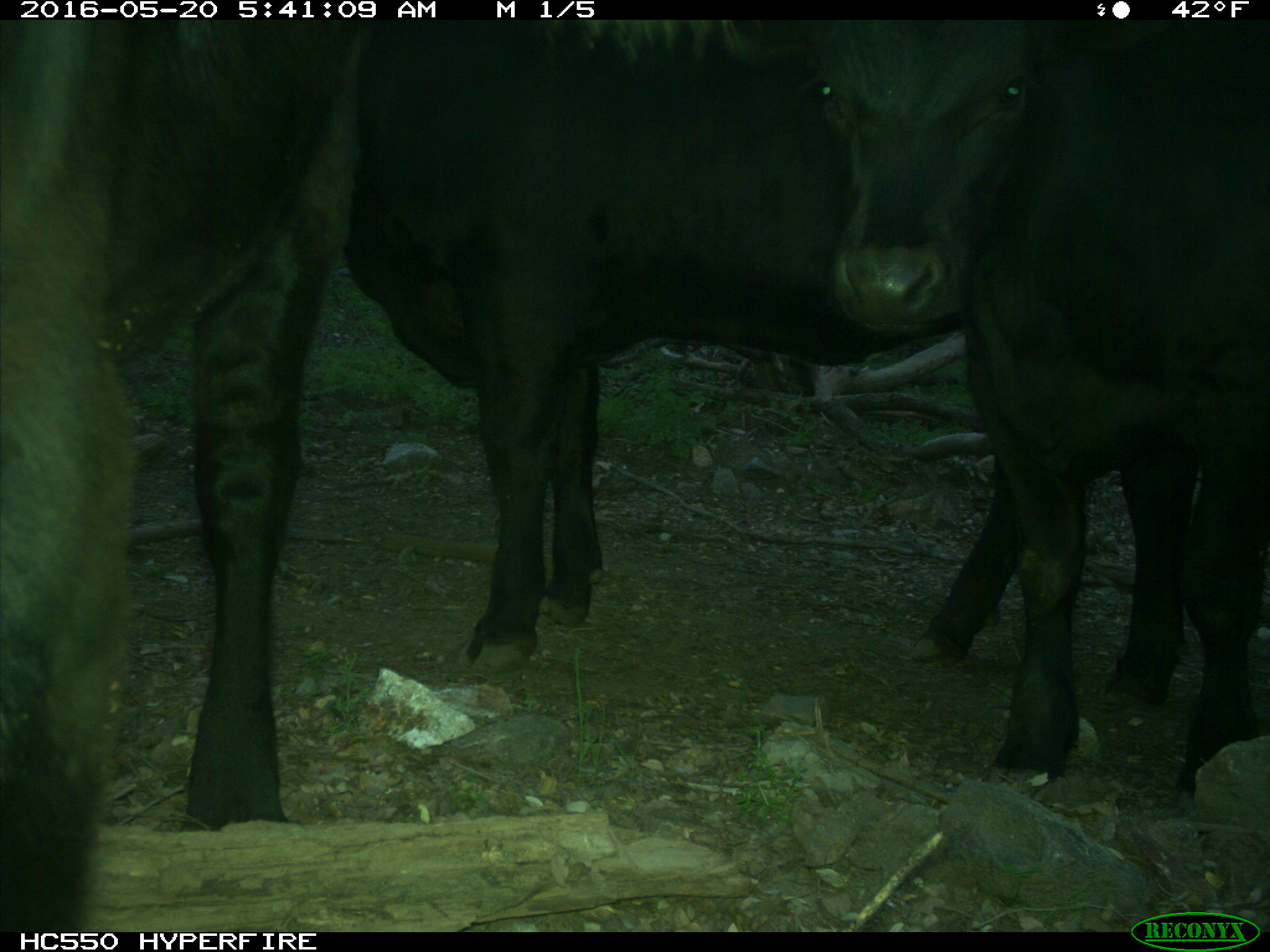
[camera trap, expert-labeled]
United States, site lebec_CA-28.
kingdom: Animalia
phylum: Chordata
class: Mammalia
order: Artiodactyla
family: Bovidae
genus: Bos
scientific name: Bos taurus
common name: domestic cow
Bos taurus (domestic cow).